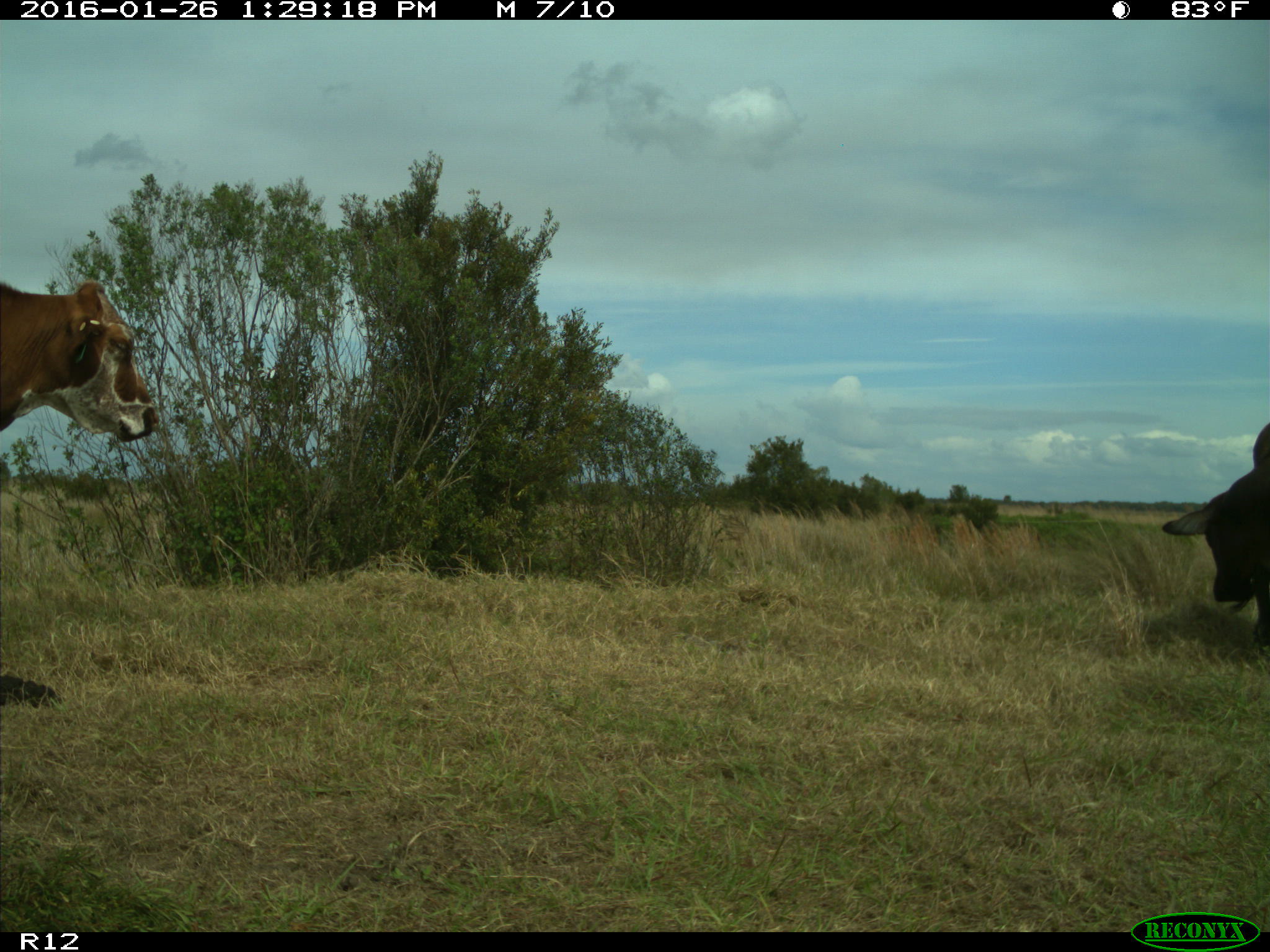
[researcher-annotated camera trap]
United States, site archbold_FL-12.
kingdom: Animalia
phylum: Chordata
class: Mammalia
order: Artiodactyla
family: Bovidae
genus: Bos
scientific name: Bos taurus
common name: domestic cow